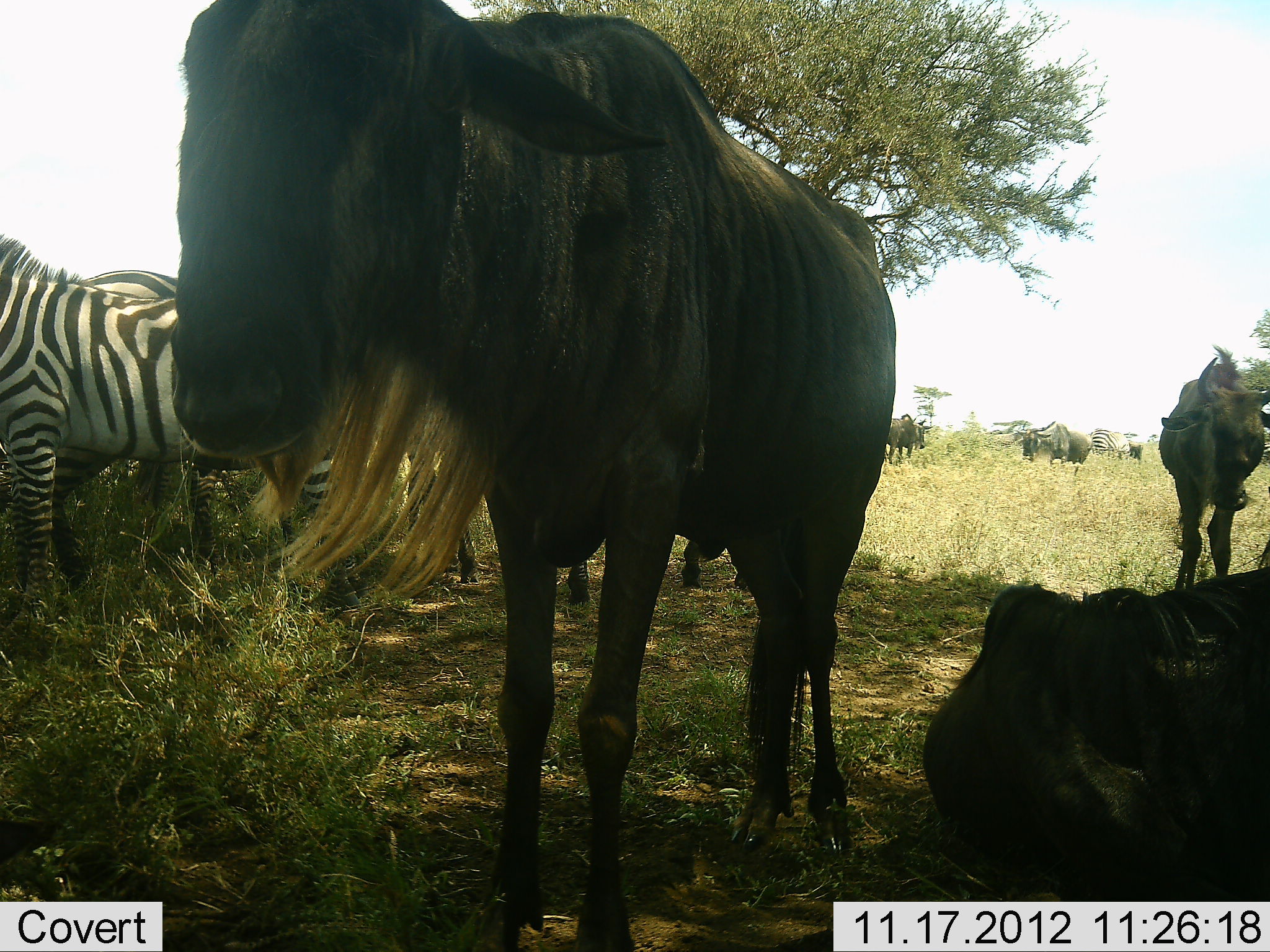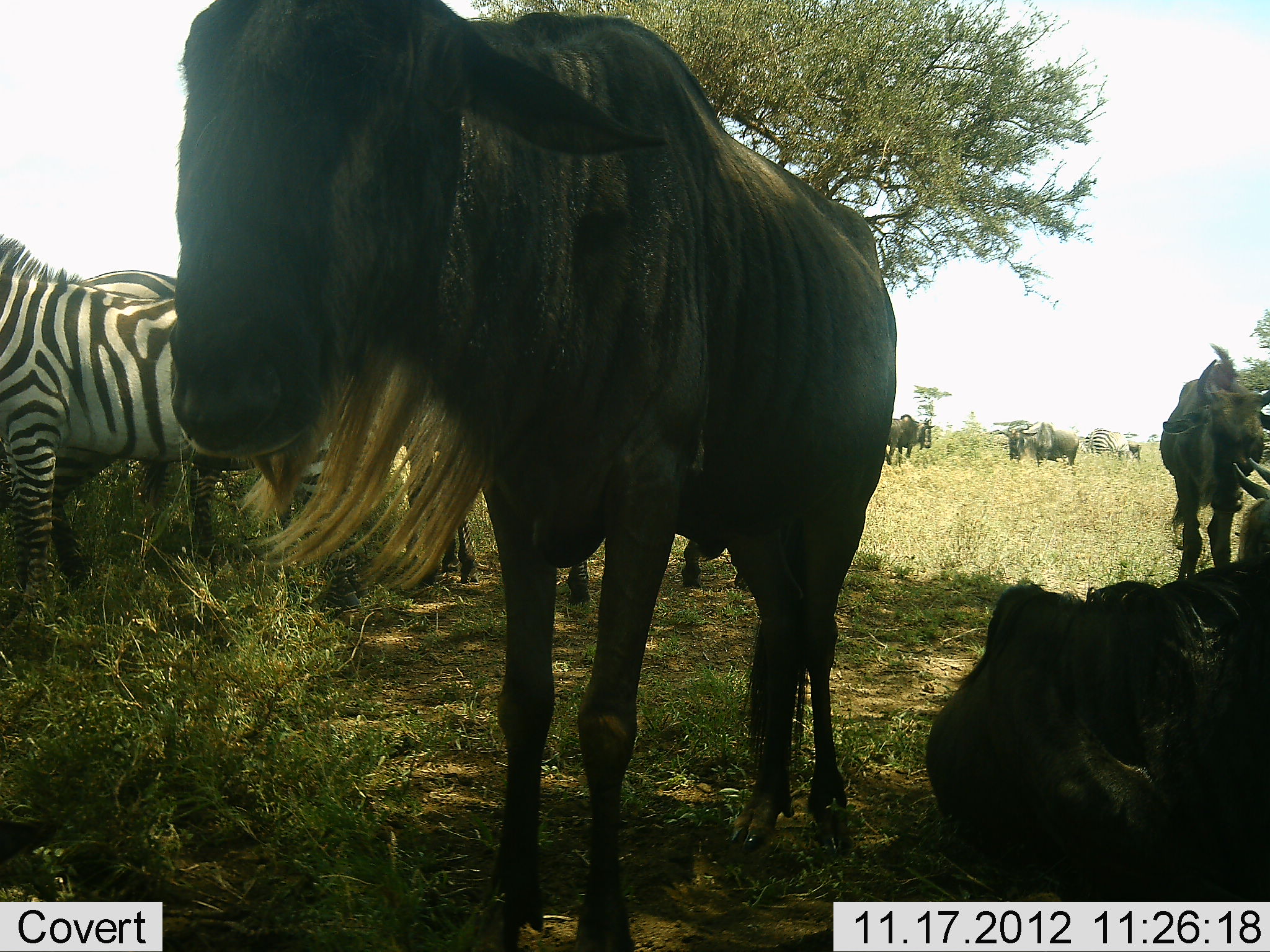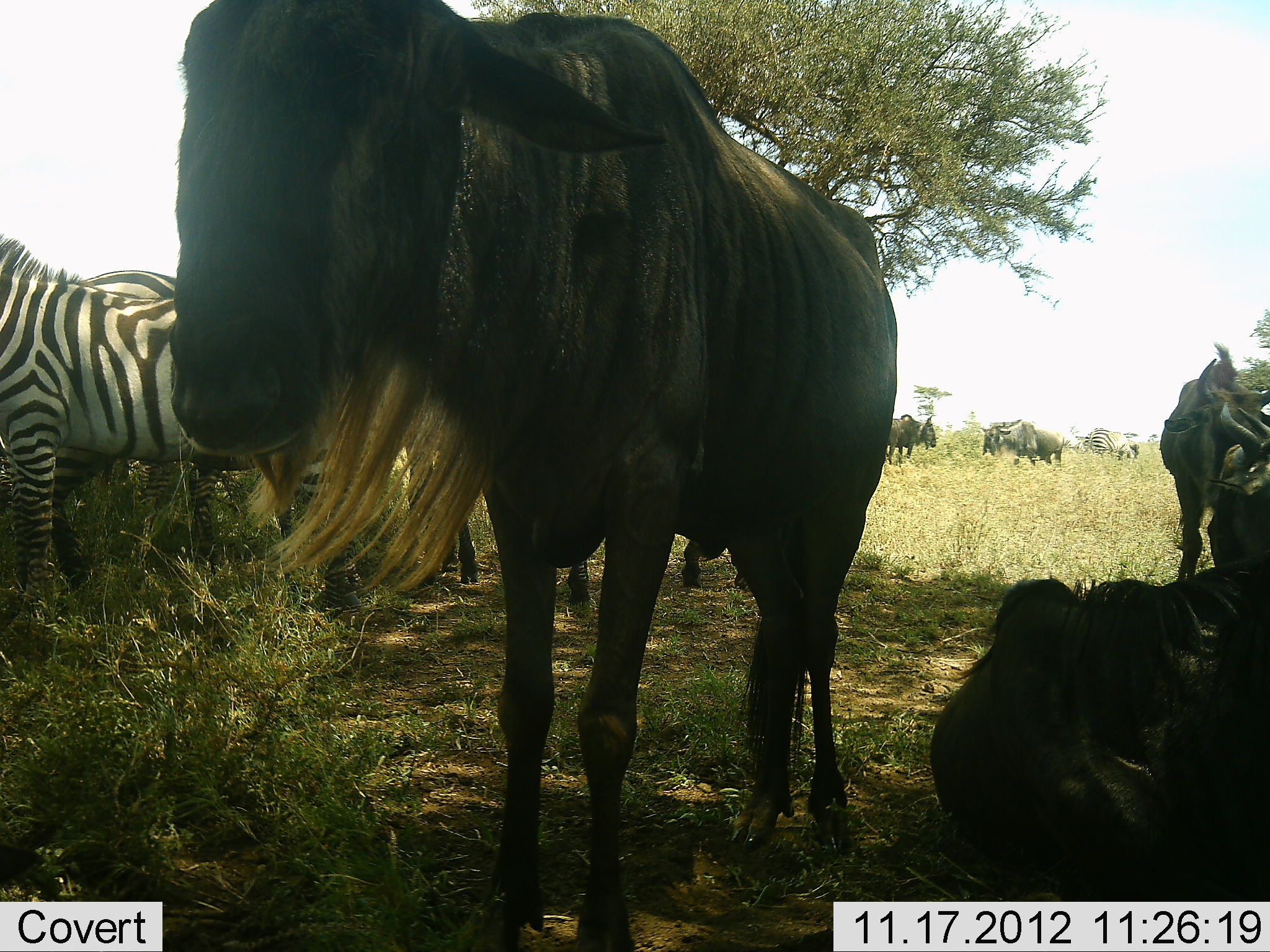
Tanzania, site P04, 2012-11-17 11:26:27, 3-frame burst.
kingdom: Animalia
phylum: Chordata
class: Mammalia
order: Artiodactyla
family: Bovidae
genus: Connochaetes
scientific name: Connochaetes taurinus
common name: blue wildebeest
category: wildebeest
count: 7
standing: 91%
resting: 91%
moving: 18%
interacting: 9%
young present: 0%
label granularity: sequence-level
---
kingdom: Animalia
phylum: Chordata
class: Mammalia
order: Perissodactyla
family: Equidae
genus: Equus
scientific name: Equus quagga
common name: plains zebra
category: zebra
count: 3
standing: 90%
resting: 10%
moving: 0%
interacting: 0%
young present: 0%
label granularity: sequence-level